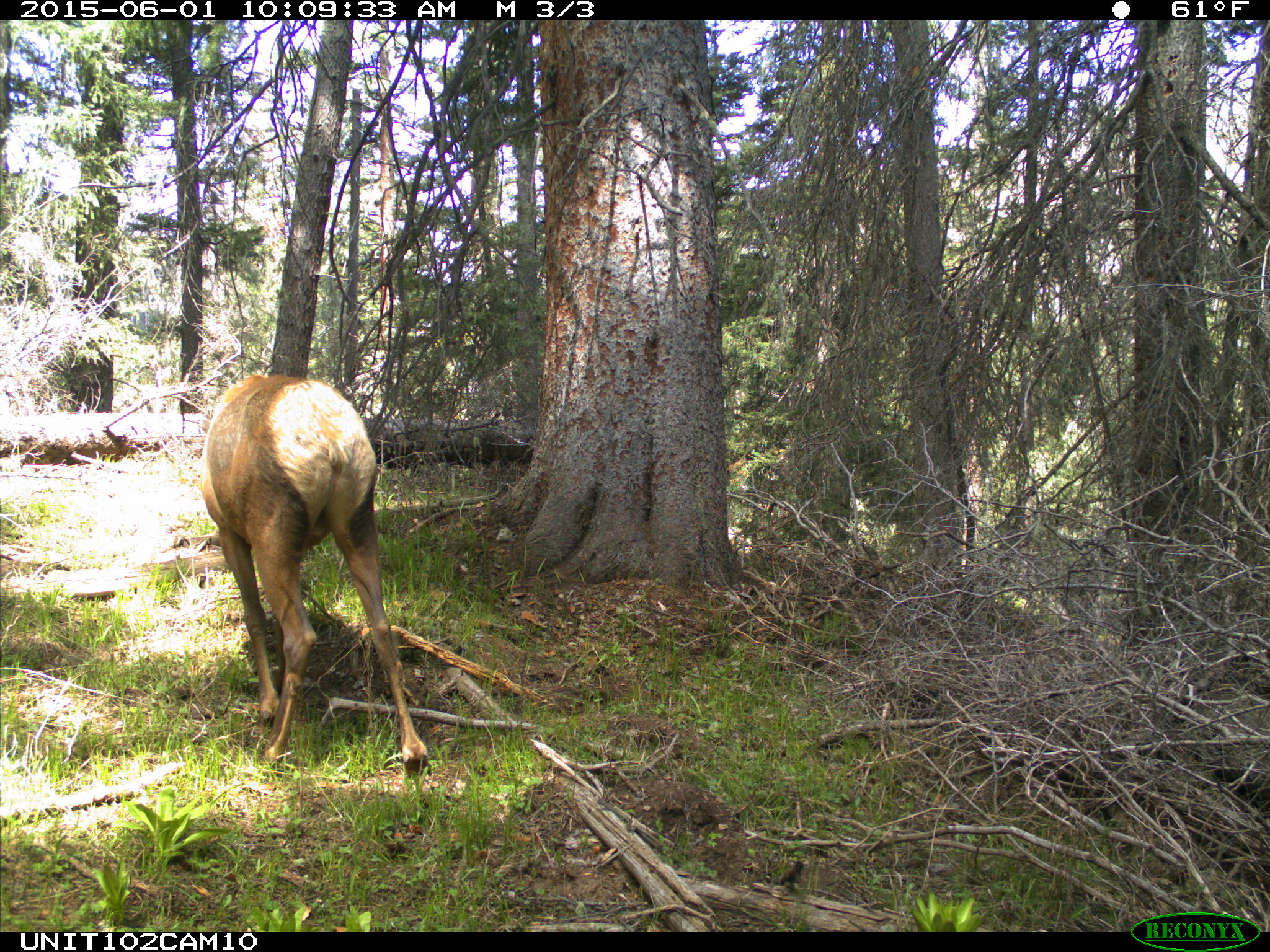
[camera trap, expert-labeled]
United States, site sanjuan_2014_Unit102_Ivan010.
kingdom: Animalia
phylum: Chordata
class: Mammalia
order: Artiodactyla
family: Cervidae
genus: Cervus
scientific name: Cervus elaphus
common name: red deer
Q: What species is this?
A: Cervus elaphus (red deer).